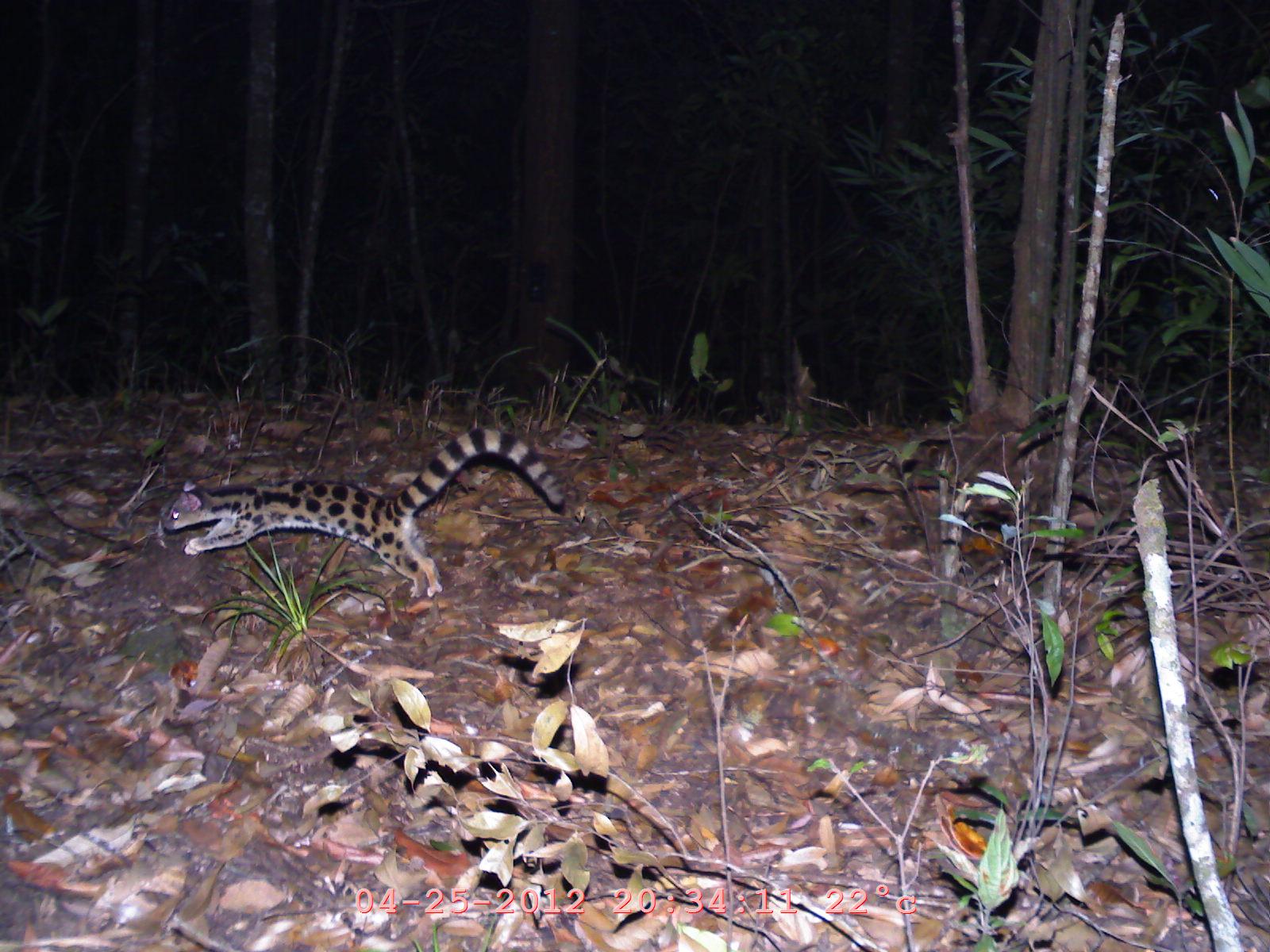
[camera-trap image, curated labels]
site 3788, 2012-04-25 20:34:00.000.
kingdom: Animalia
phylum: Chordata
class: Mammalia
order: Carnivora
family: Prionodontidae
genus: Prionodon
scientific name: Prionodon pardicolor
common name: spotted linsang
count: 1